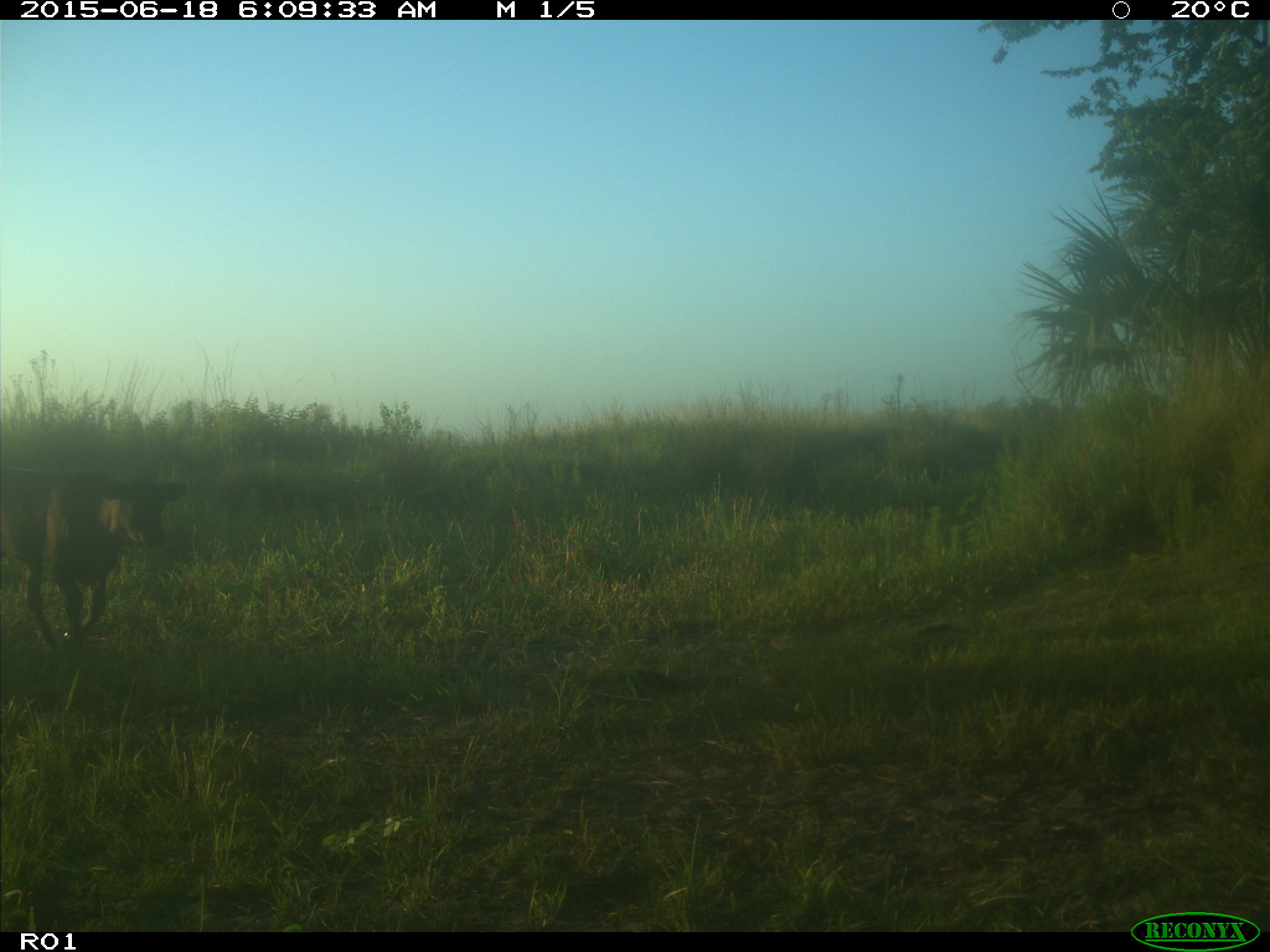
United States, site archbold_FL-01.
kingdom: Animalia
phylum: Chordata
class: Mammalia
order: Artiodactyla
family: Bovidae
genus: Bos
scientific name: Bos taurus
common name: domestic cow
Bos taurus (domestic cow).